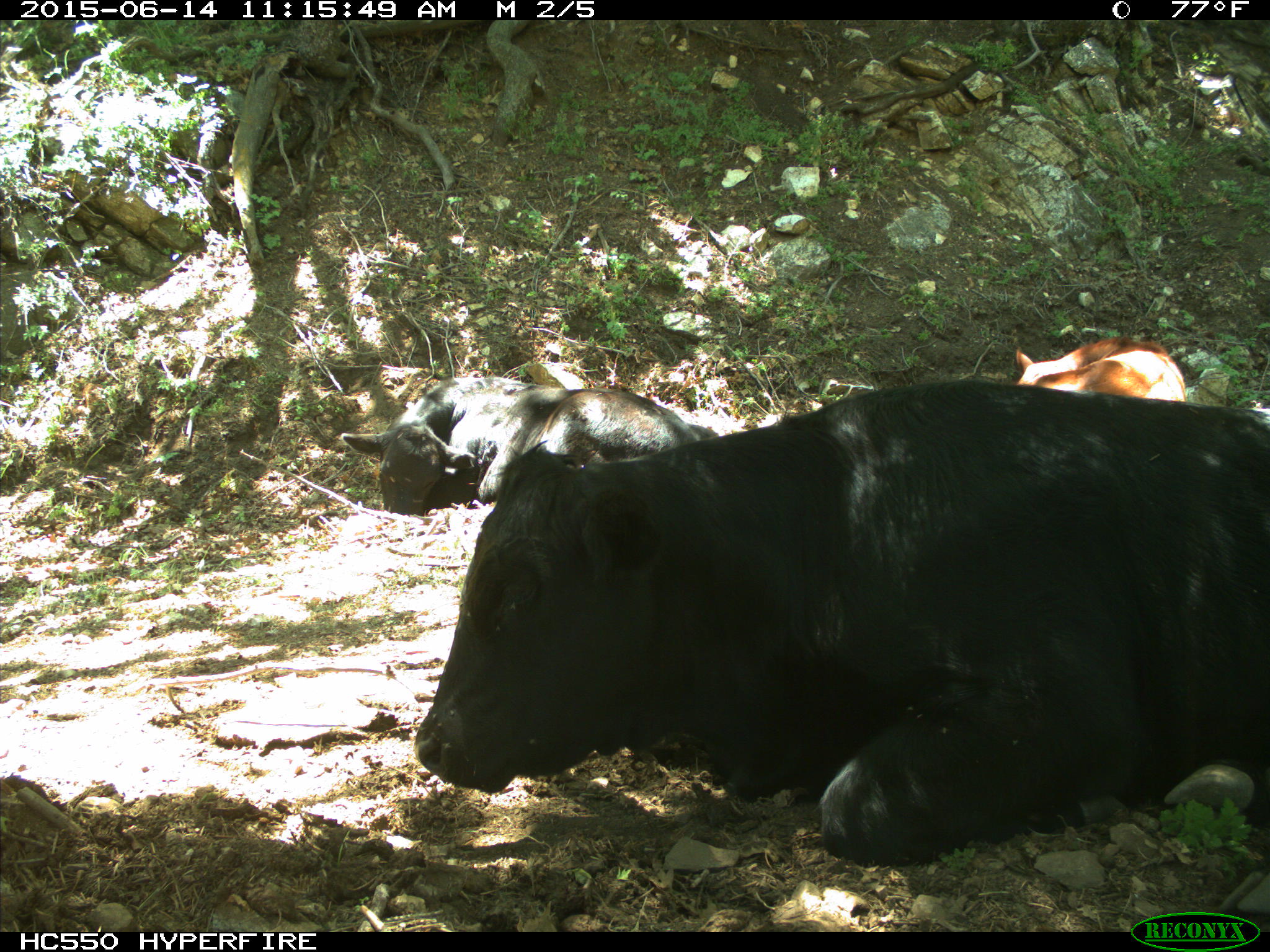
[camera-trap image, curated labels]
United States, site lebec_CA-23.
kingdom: Animalia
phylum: Chordata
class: Mammalia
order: Artiodactyla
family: Bovidae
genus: Bos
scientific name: Bos taurus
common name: domestic cow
Bos taurus (domestic cow).